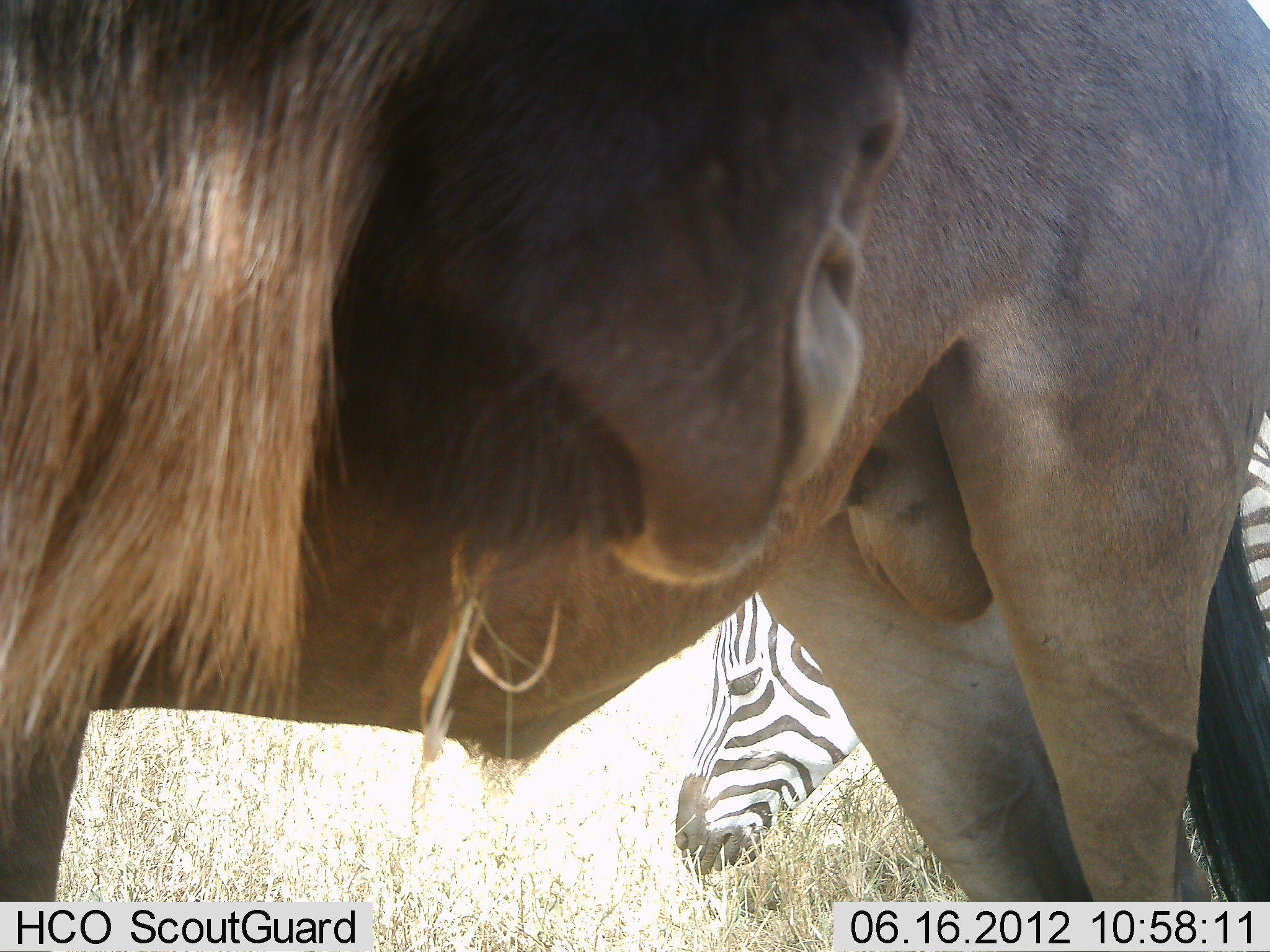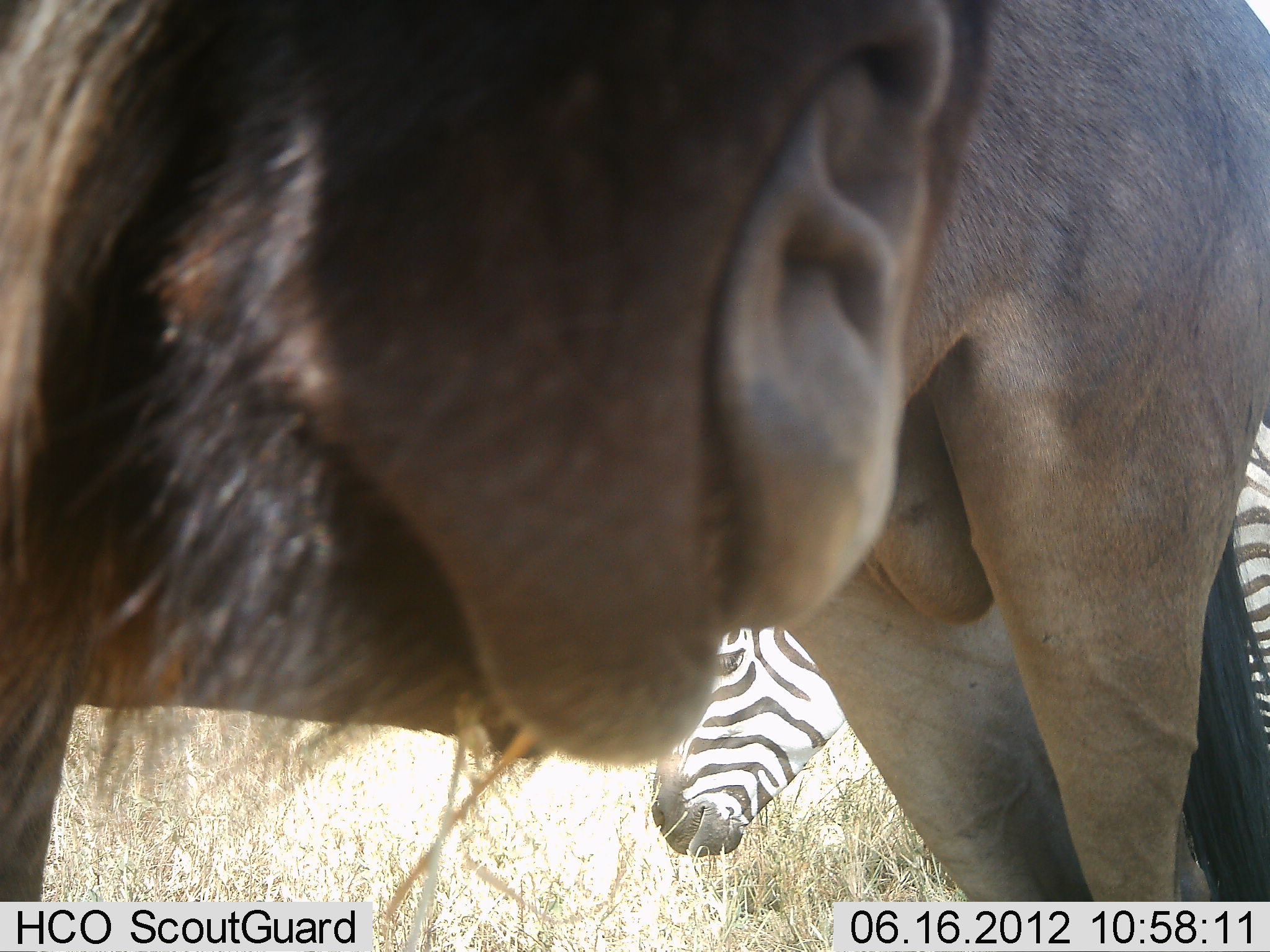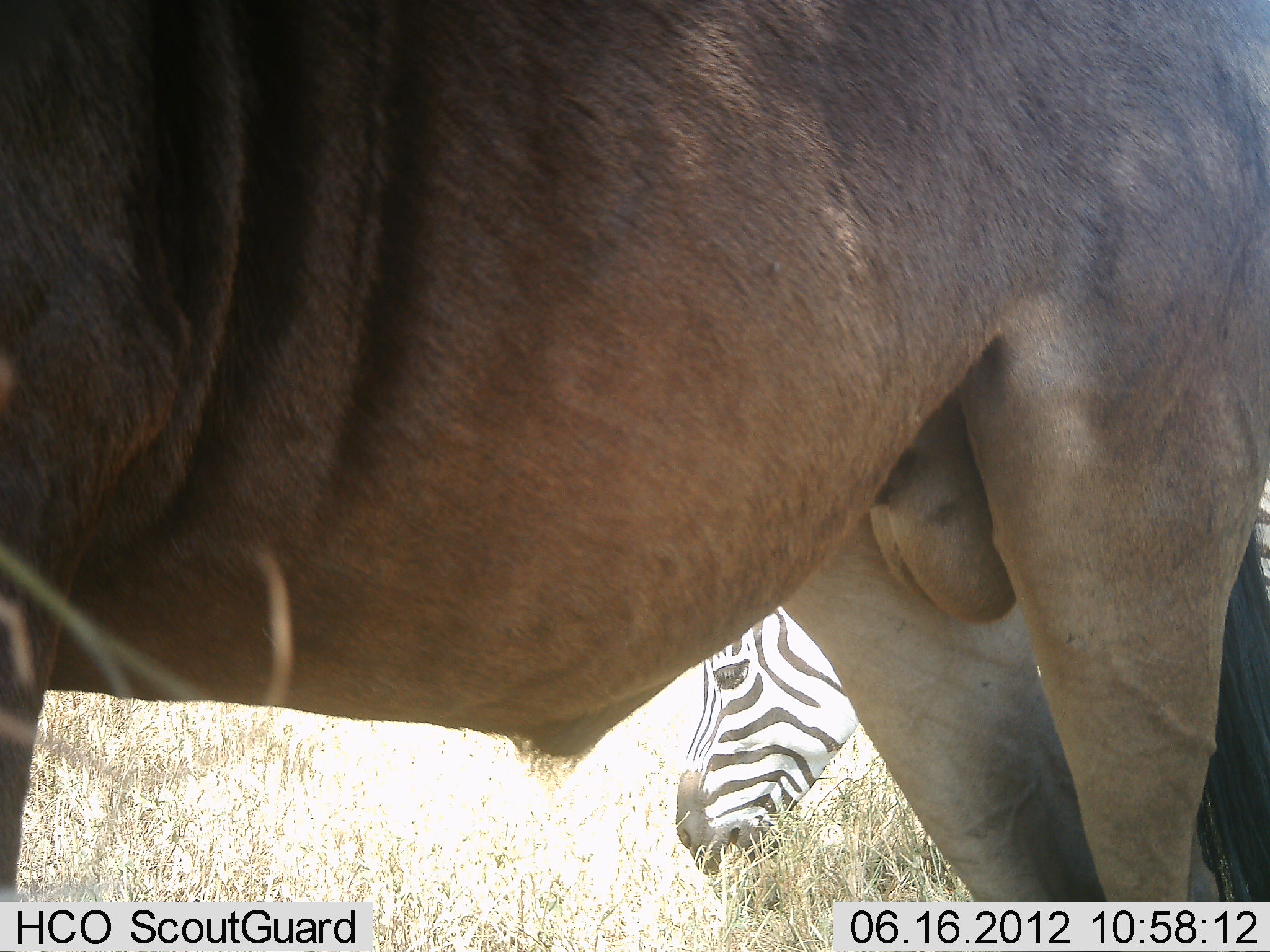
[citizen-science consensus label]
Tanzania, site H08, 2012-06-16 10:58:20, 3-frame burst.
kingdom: Animalia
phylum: Chordata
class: Mammalia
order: Artiodactyla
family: Bovidae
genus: Connochaetes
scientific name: Connochaetes taurinus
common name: blue wildebeest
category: wildebeest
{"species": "wildebeest (blue wildebeest) (Connochaetes taurinus)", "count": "1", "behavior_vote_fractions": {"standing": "100%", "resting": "0%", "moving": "0%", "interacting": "0%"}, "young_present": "0%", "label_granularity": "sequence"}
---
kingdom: Animalia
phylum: Chordata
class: Mammalia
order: Perissodactyla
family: Equidae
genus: Equus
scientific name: Equus quagga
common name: plains zebra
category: zebra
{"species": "zebra (plains zebra) (Equus quagga)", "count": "1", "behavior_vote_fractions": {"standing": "55%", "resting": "0%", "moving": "0%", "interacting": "0%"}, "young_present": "0%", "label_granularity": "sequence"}